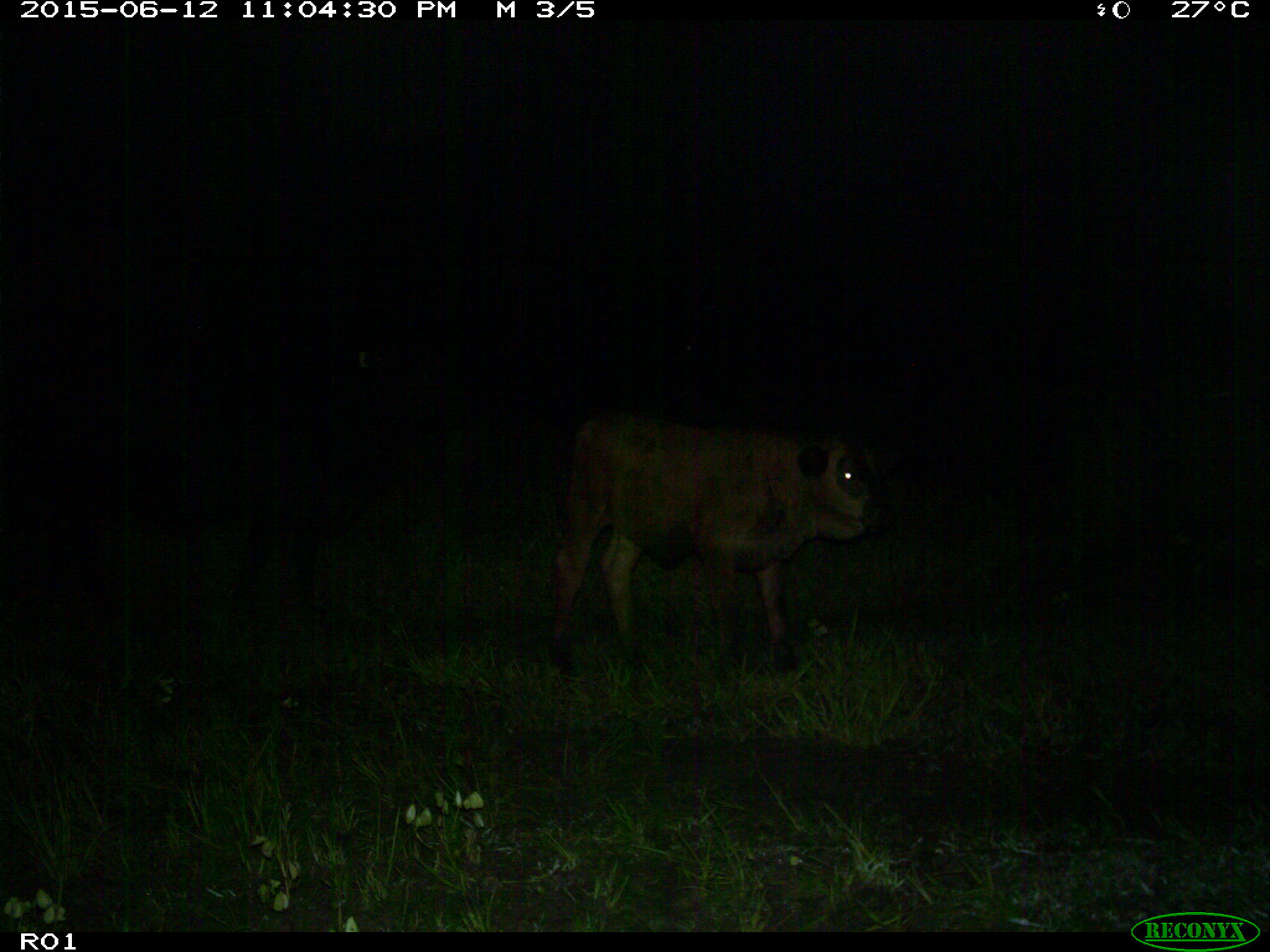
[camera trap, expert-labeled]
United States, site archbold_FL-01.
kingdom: Animalia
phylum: Chordata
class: Mammalia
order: Artiodactyla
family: Bovidae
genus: Bos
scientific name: Bos taurus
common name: domestic cow